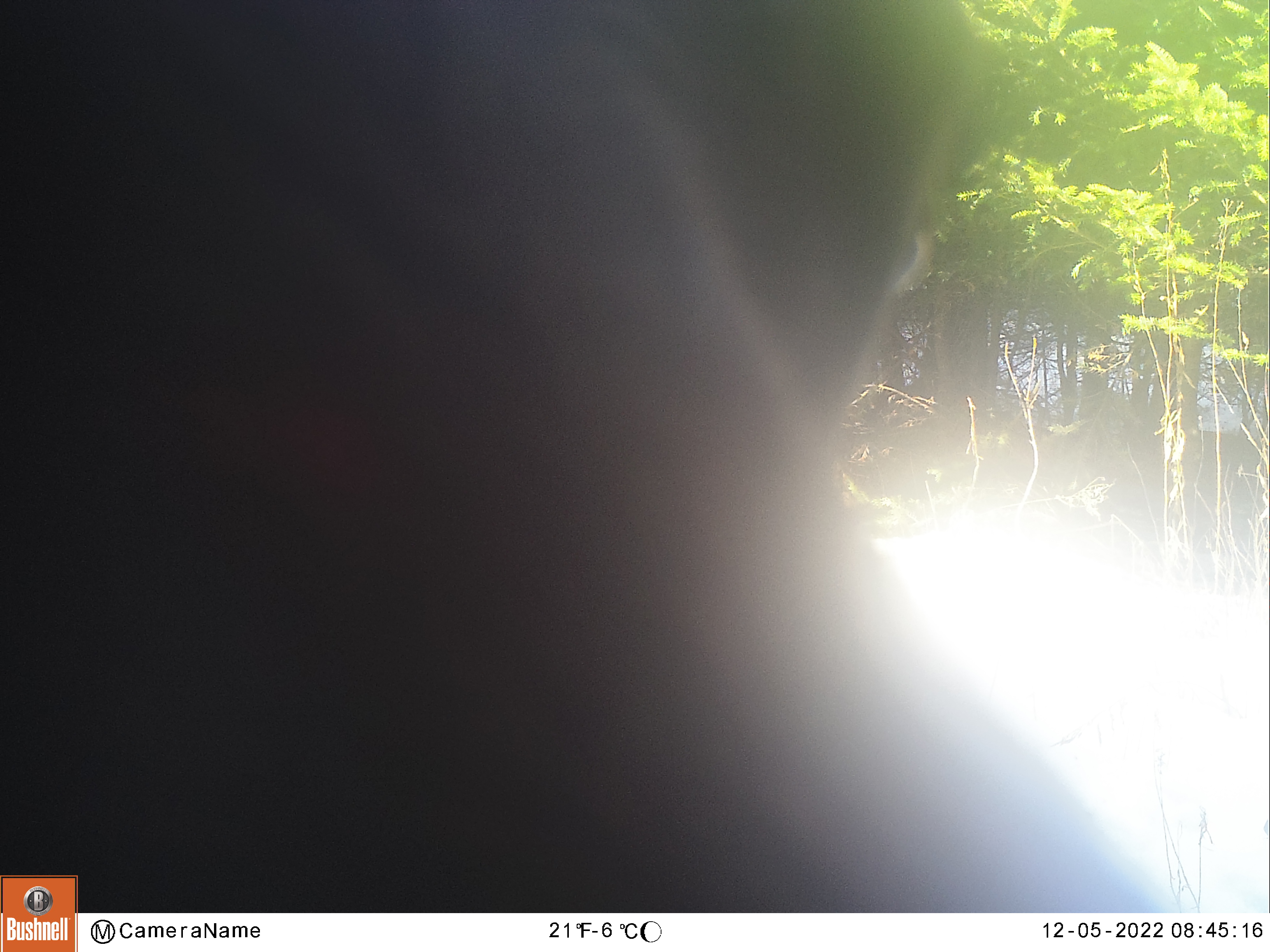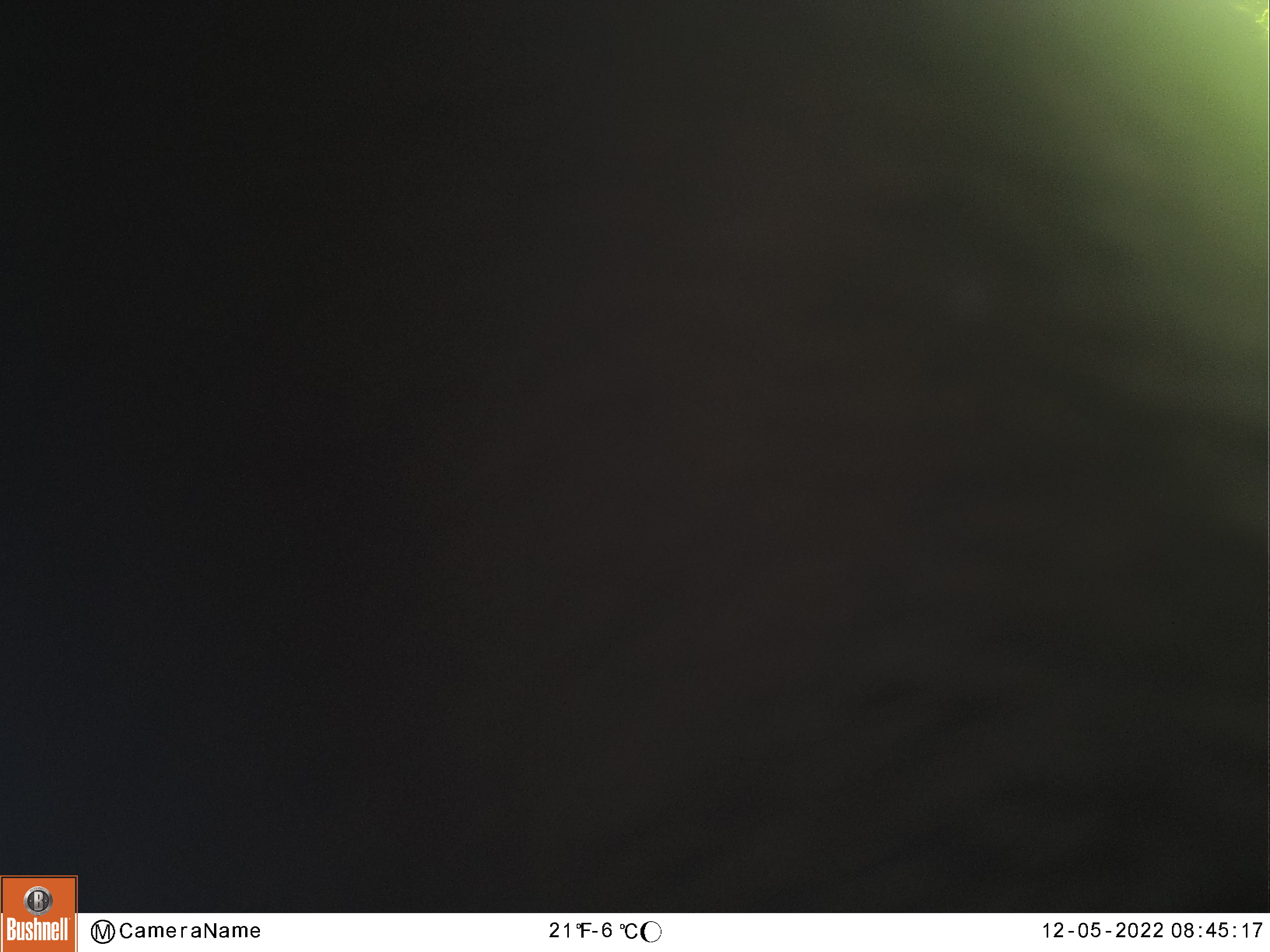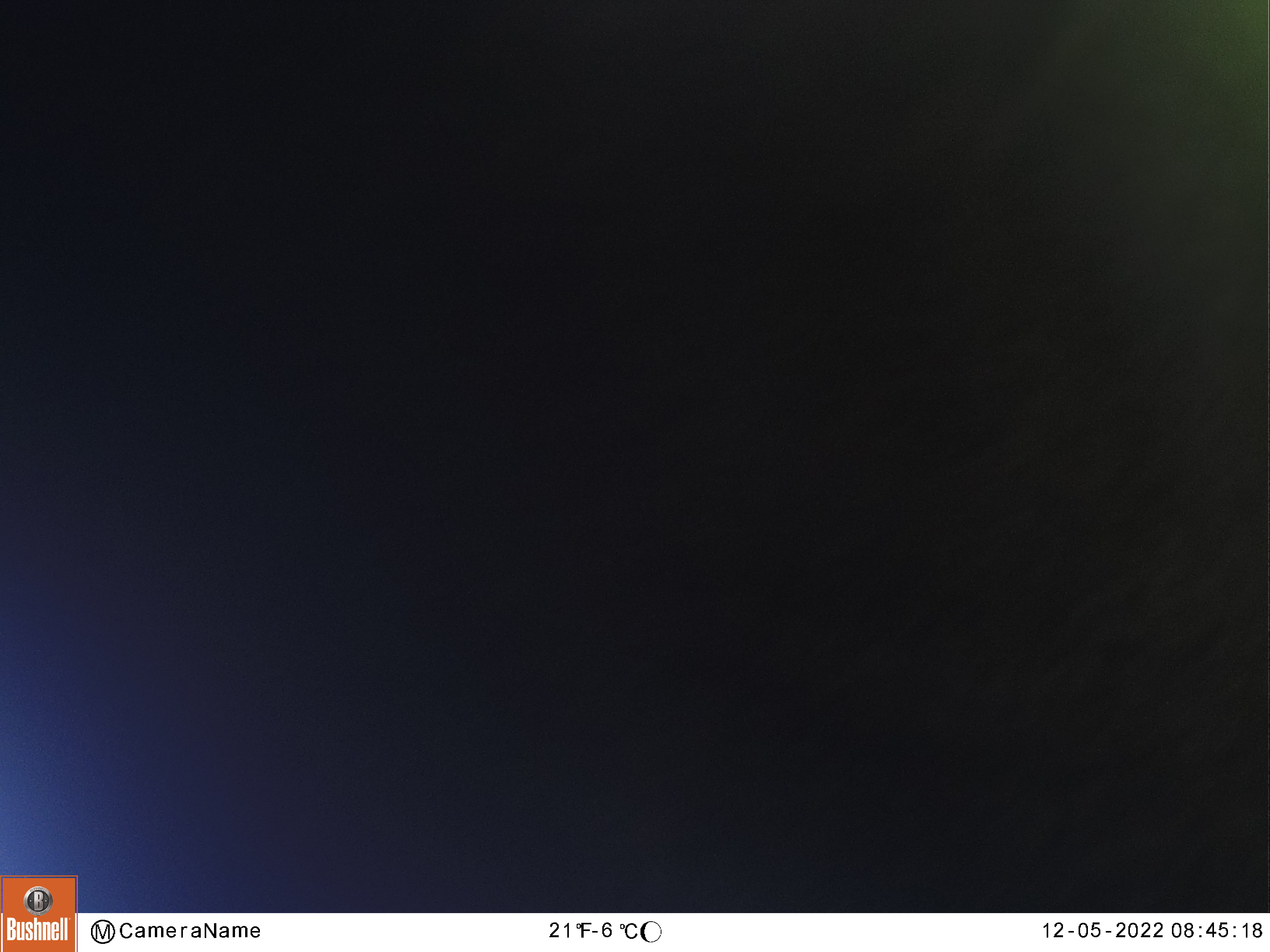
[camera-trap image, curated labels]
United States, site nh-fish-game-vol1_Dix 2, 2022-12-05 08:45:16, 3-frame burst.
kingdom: Animalia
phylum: Chordata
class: Mammalia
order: Artiodactyla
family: Cervidae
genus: Alces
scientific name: Alces alces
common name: moose